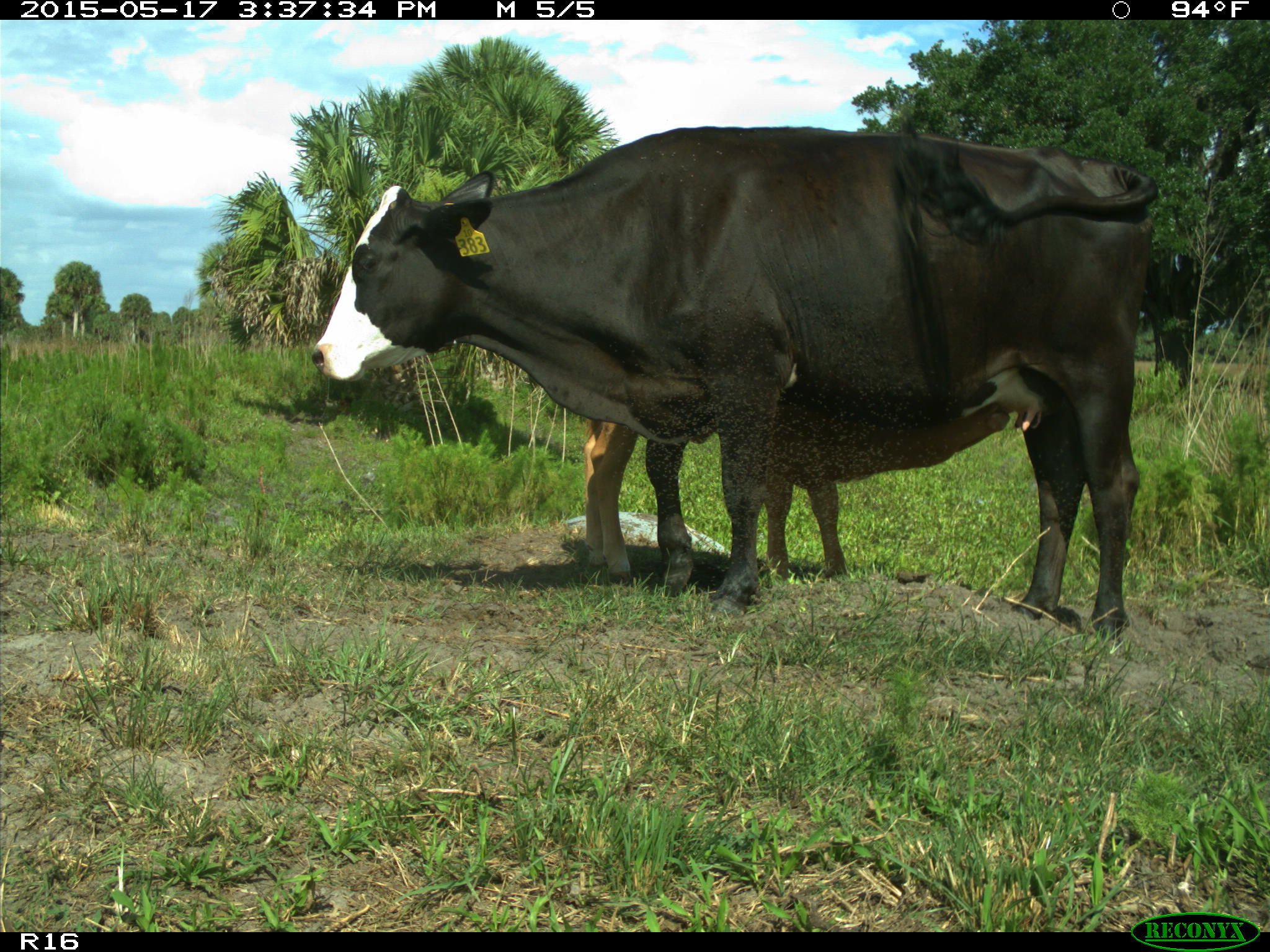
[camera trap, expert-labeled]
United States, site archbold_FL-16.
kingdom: Animalia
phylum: Chordata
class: Mammalia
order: Artiodactyla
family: Bovidae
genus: Bos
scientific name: Bos taurus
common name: domestic cow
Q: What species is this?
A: Bos taurus (domestic cow).